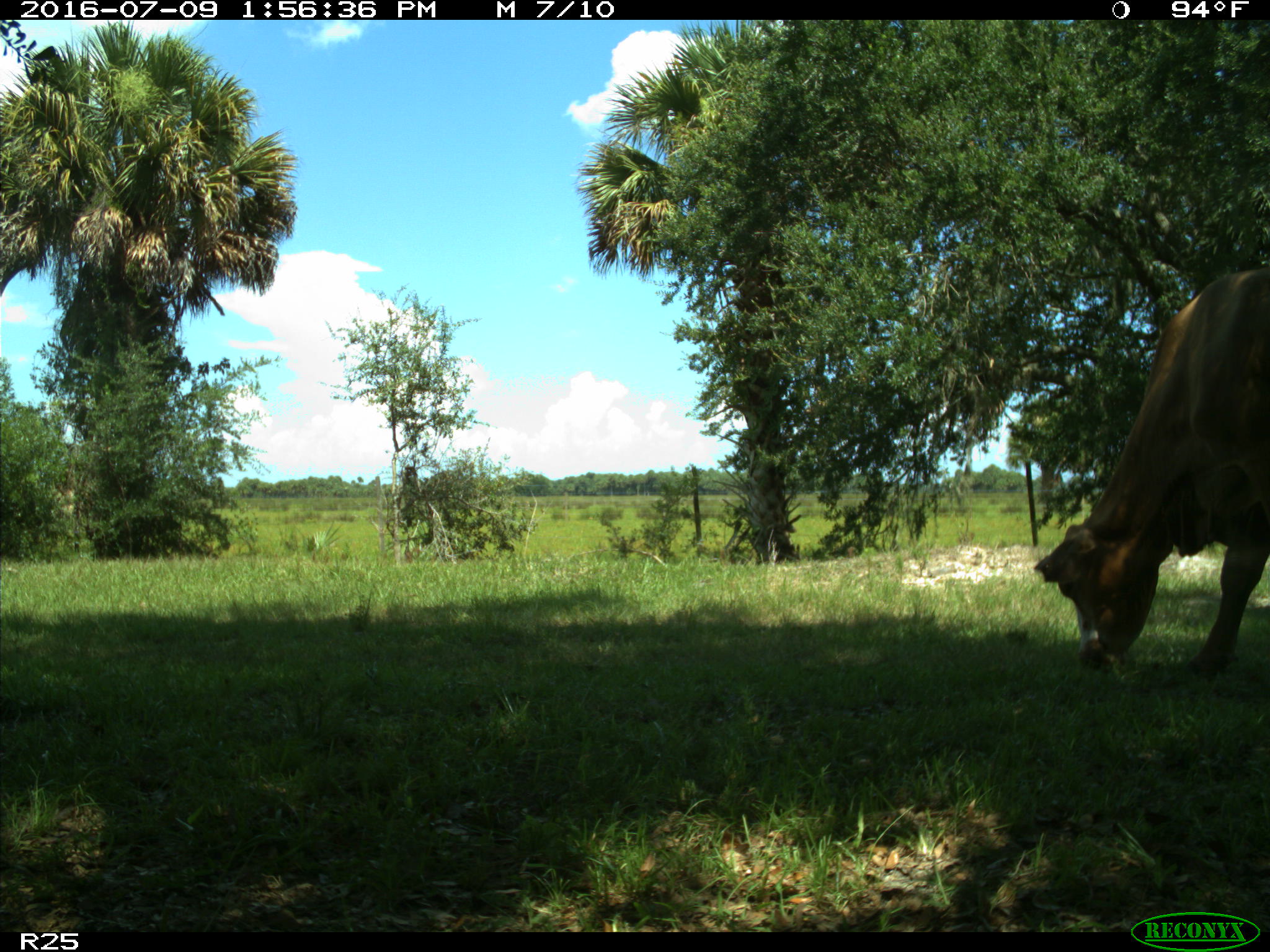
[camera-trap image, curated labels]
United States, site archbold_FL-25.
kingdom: Animalia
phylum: Chordata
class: Mammalia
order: Artiodactyla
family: Bovidae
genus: Bos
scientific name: Bos taurus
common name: domestic cow